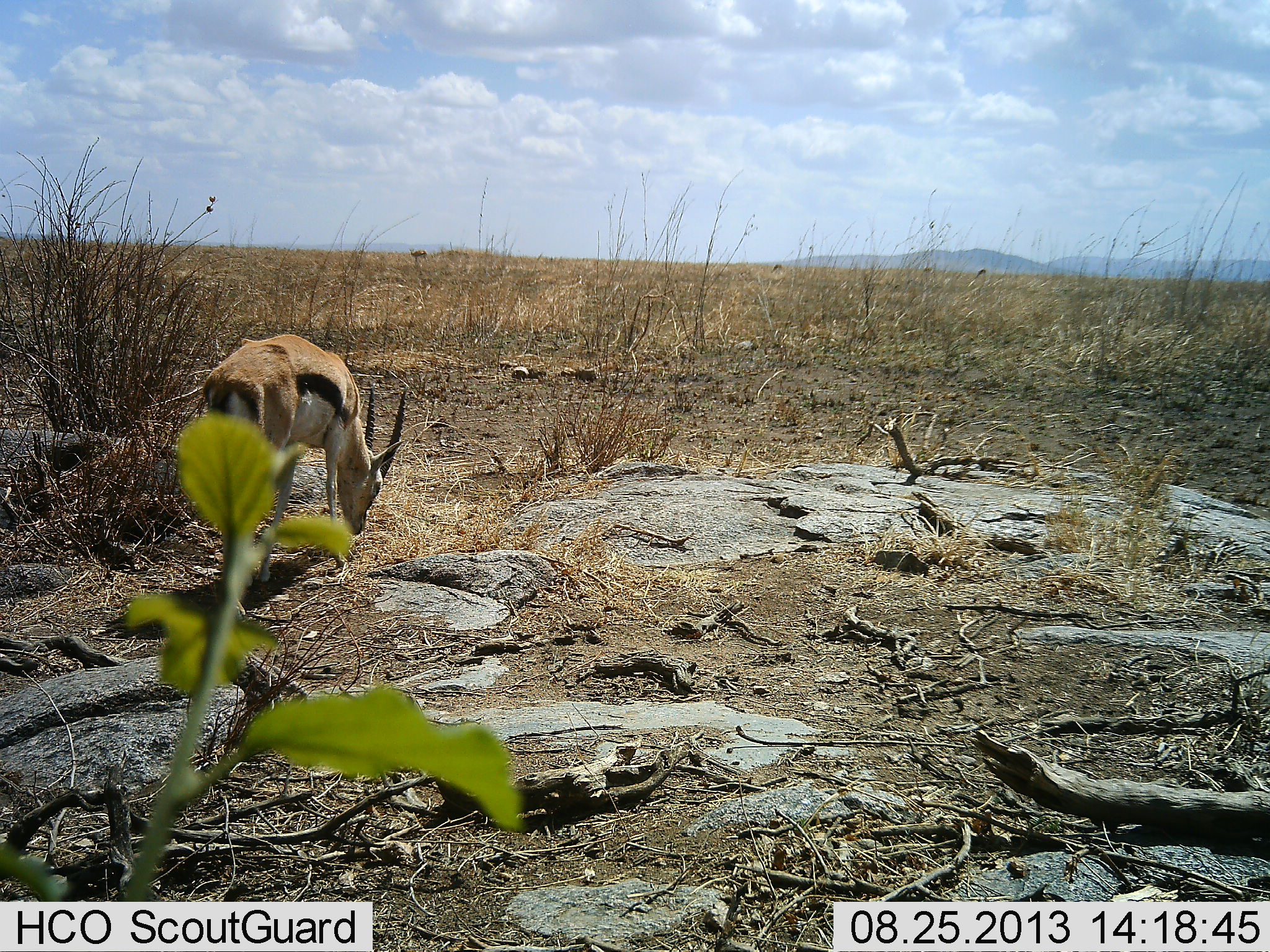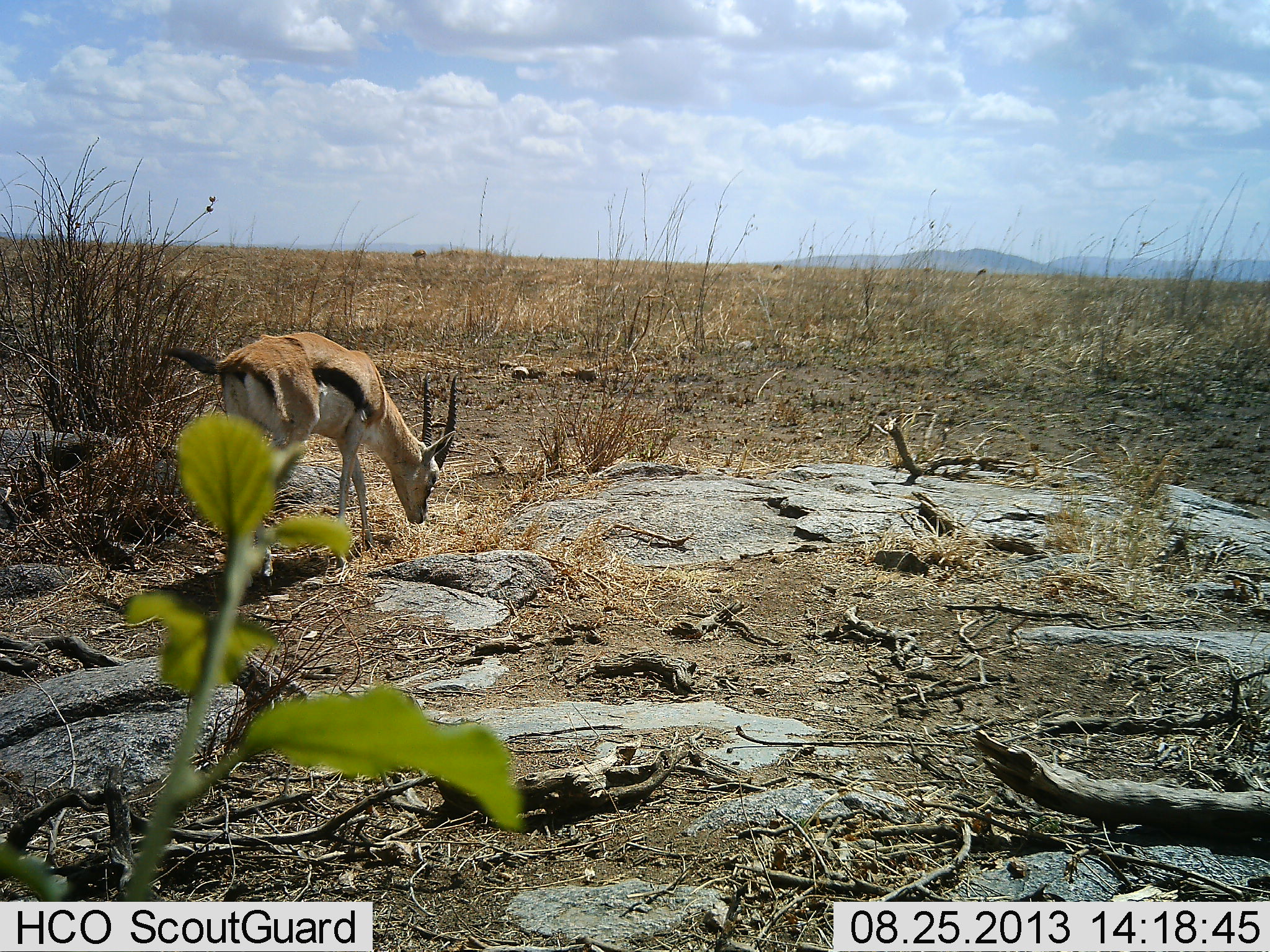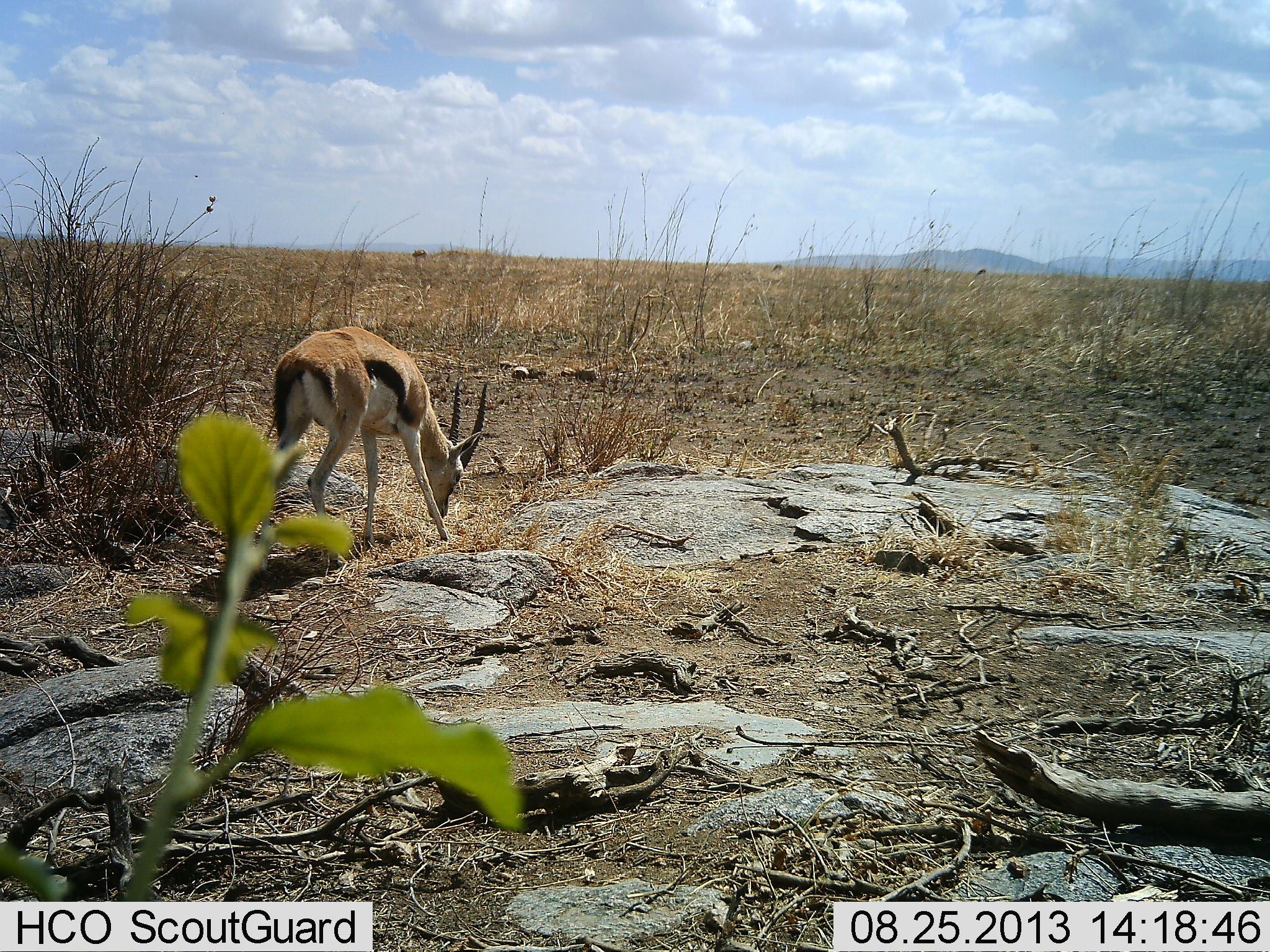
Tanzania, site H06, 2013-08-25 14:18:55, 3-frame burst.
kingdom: Animalia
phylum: Chordata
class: Mammalia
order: Artiodactyla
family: Bovidae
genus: Eudorcas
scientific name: Eudorcas thomsonii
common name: thomson's gazelle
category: gazellethomsons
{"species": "gazellethomsons (thomson's gazelle) (Eudorcas thomsonii)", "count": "1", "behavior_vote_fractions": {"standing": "20%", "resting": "0%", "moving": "90%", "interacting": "0%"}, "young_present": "0%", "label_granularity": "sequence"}